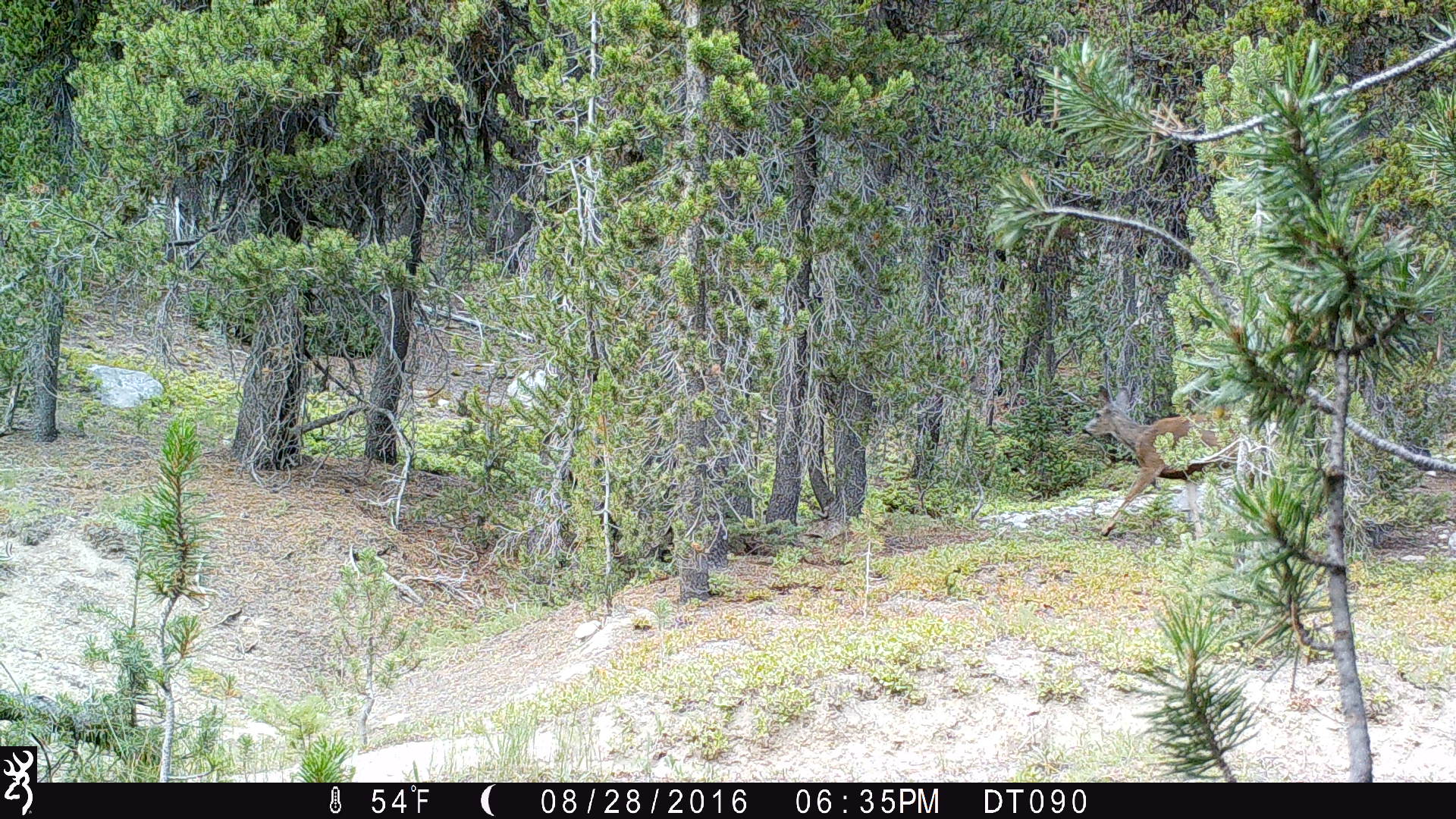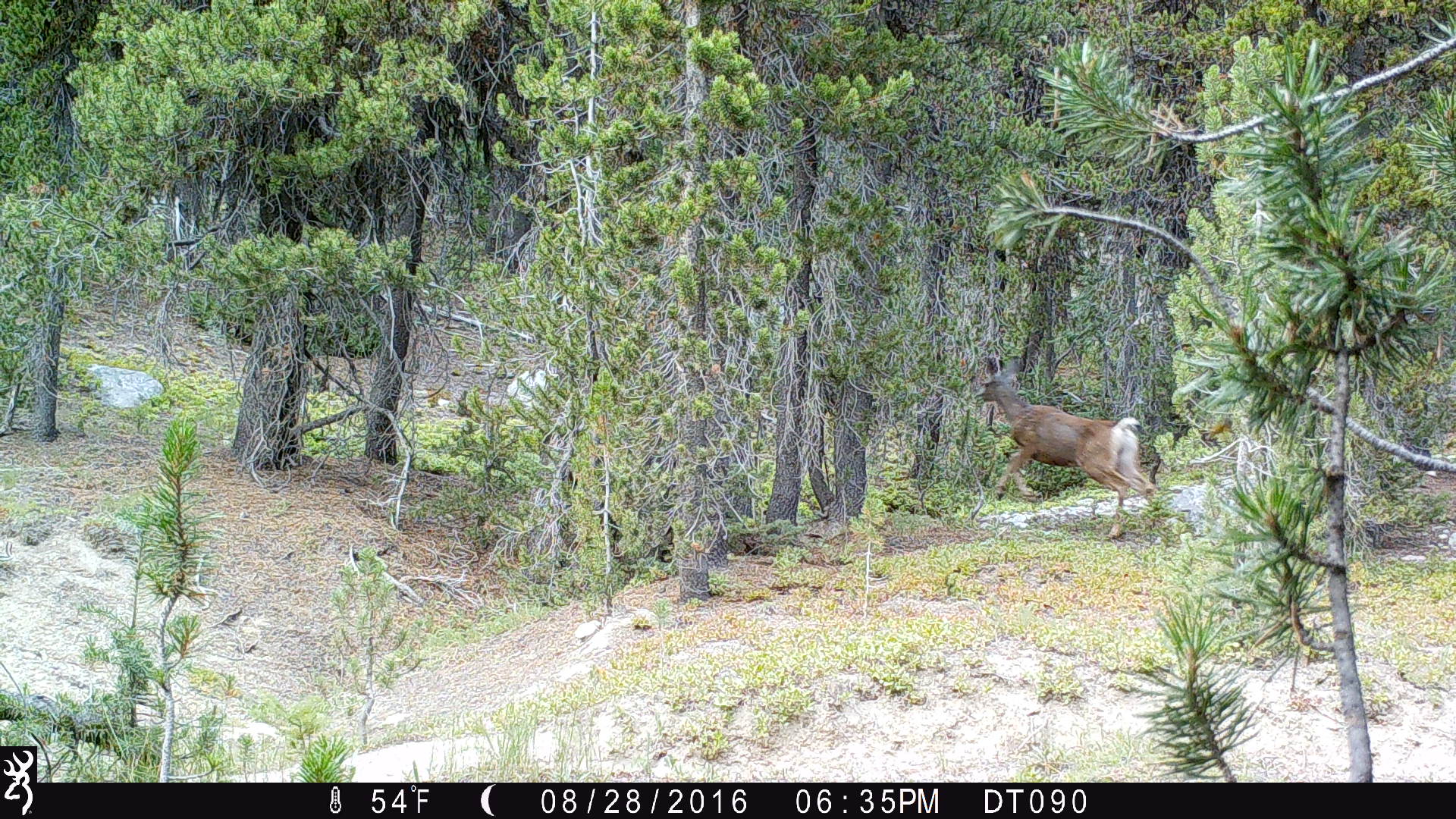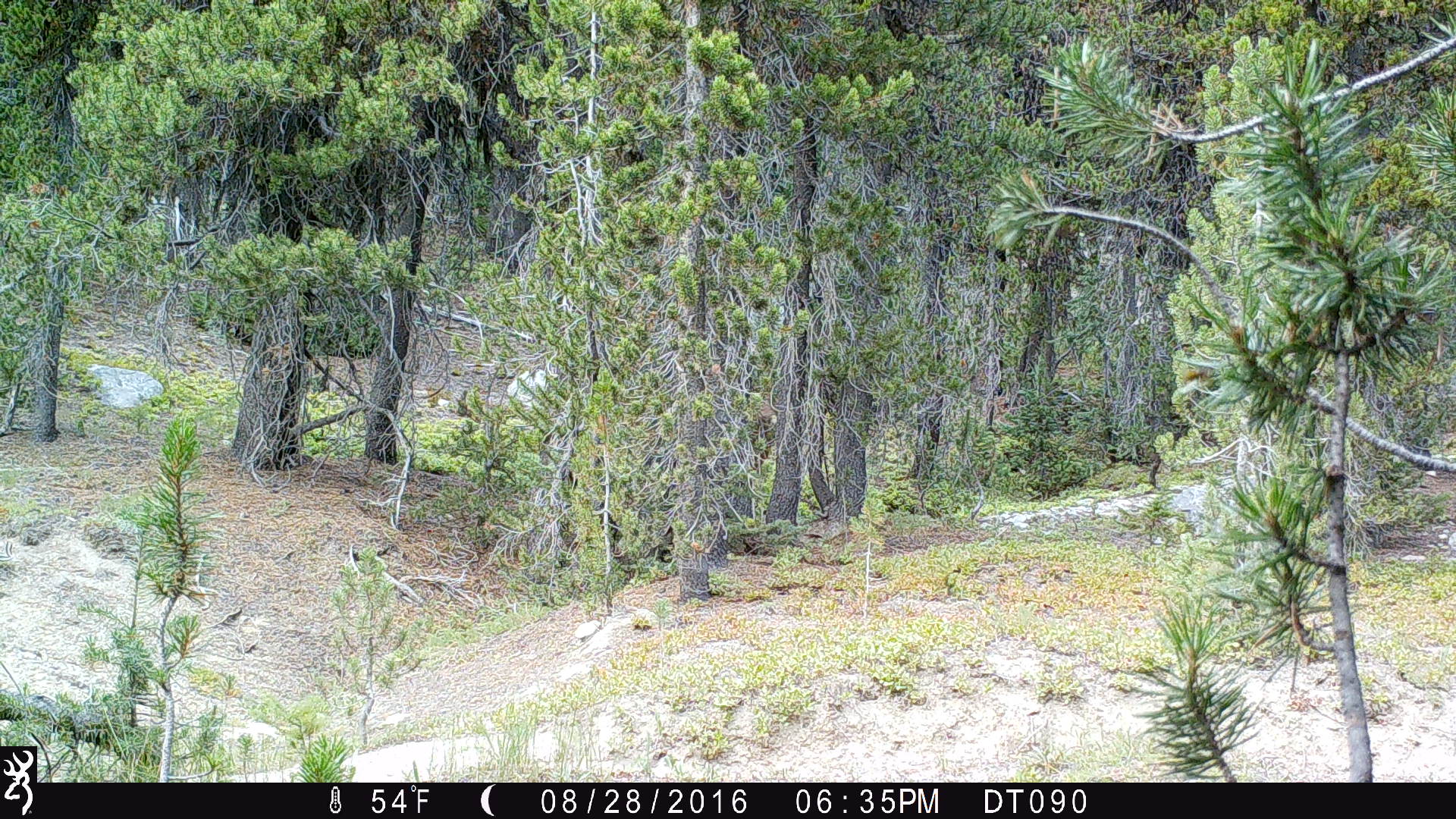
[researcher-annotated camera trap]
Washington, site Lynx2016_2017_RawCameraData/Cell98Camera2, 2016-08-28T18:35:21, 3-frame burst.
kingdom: Animalia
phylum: Chordata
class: Mammalia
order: Artiodactyla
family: Cervidae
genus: Odocoileus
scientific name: Odocoileus hemionus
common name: mule deer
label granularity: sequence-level